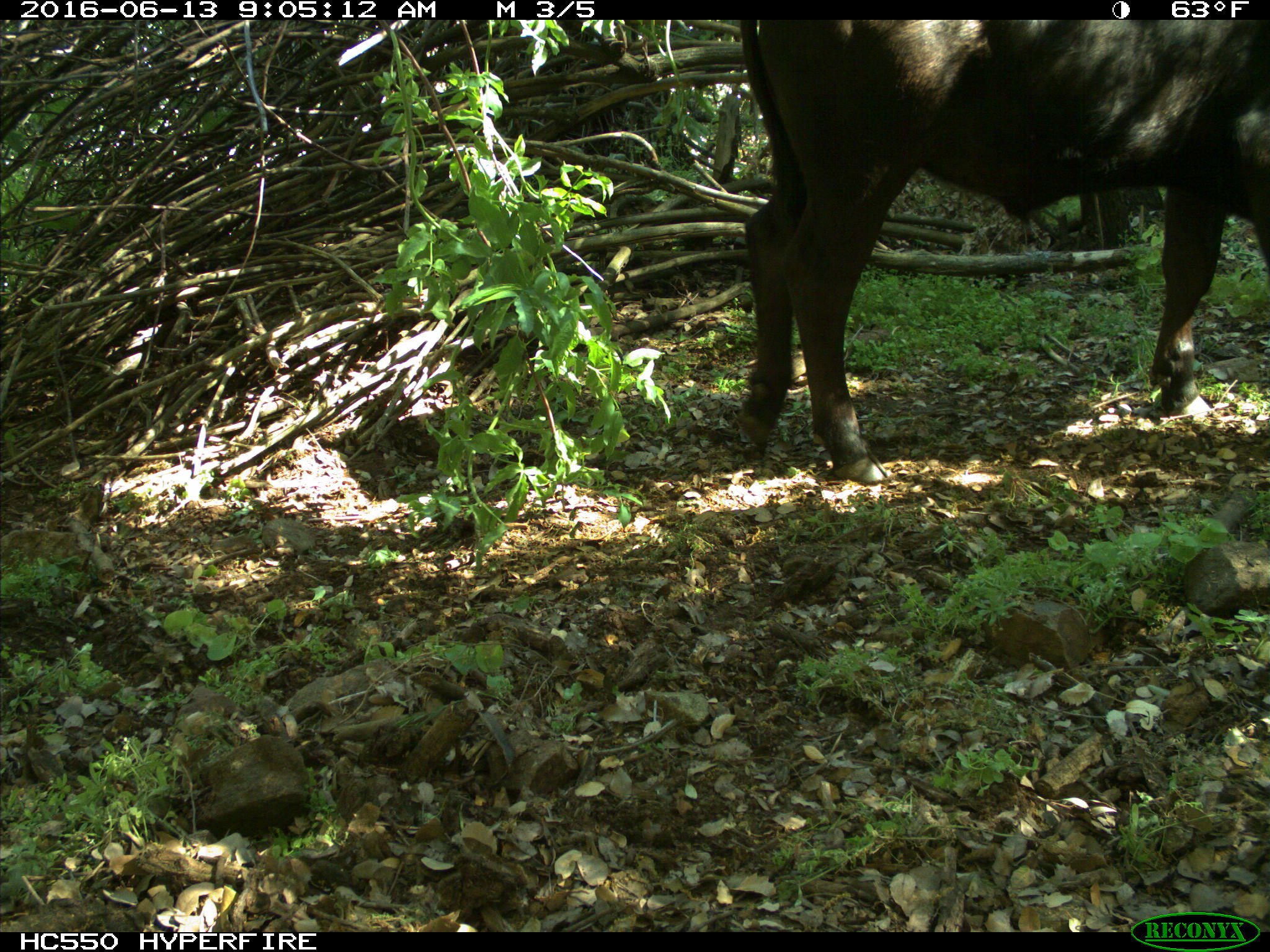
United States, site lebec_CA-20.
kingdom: Animalia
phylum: Chordata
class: Mammalia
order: Artiodactyla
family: Bovidae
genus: Bos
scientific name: Bos taurus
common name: domestic cow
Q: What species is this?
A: Bos taurus (domestic cow).